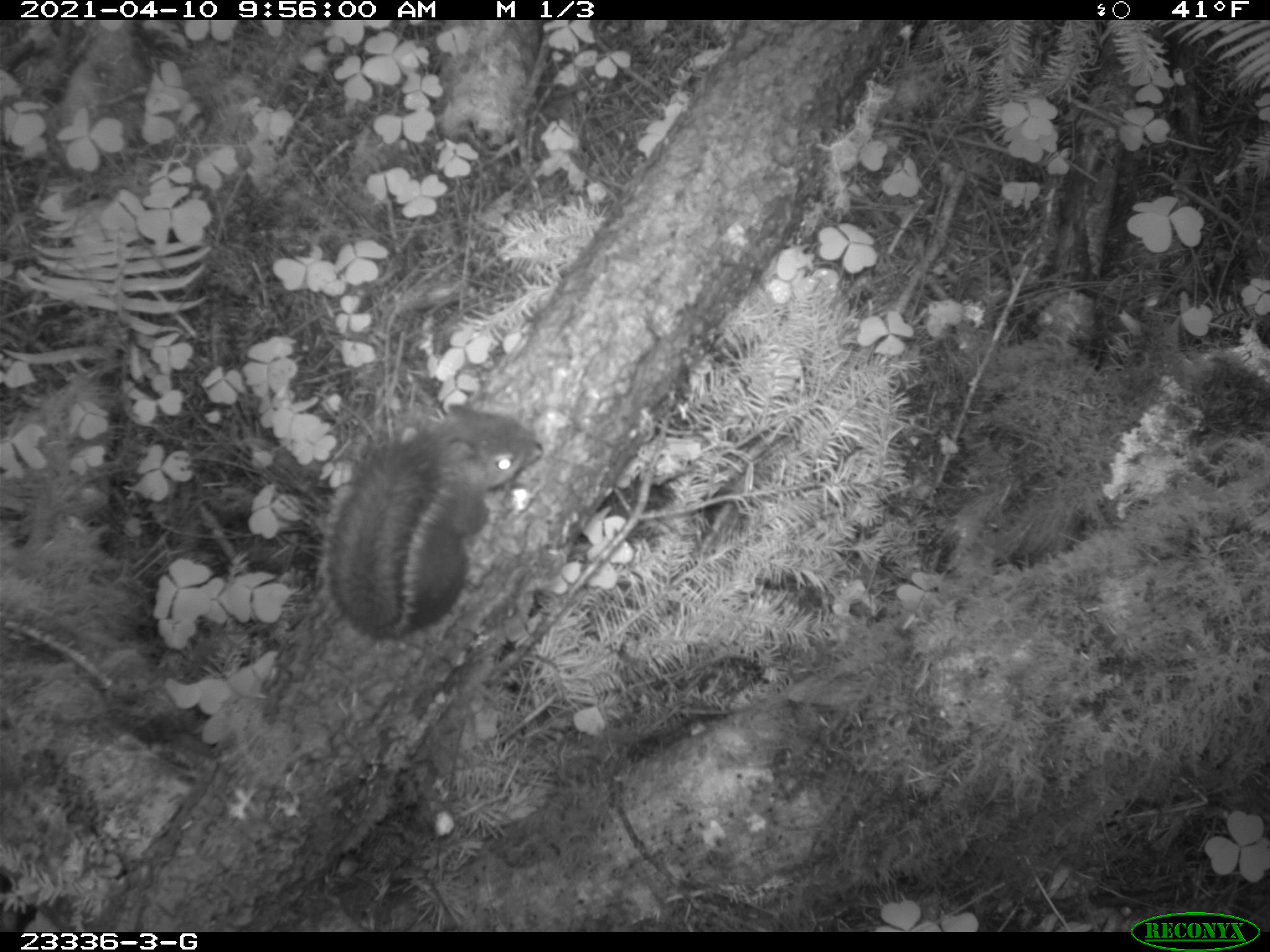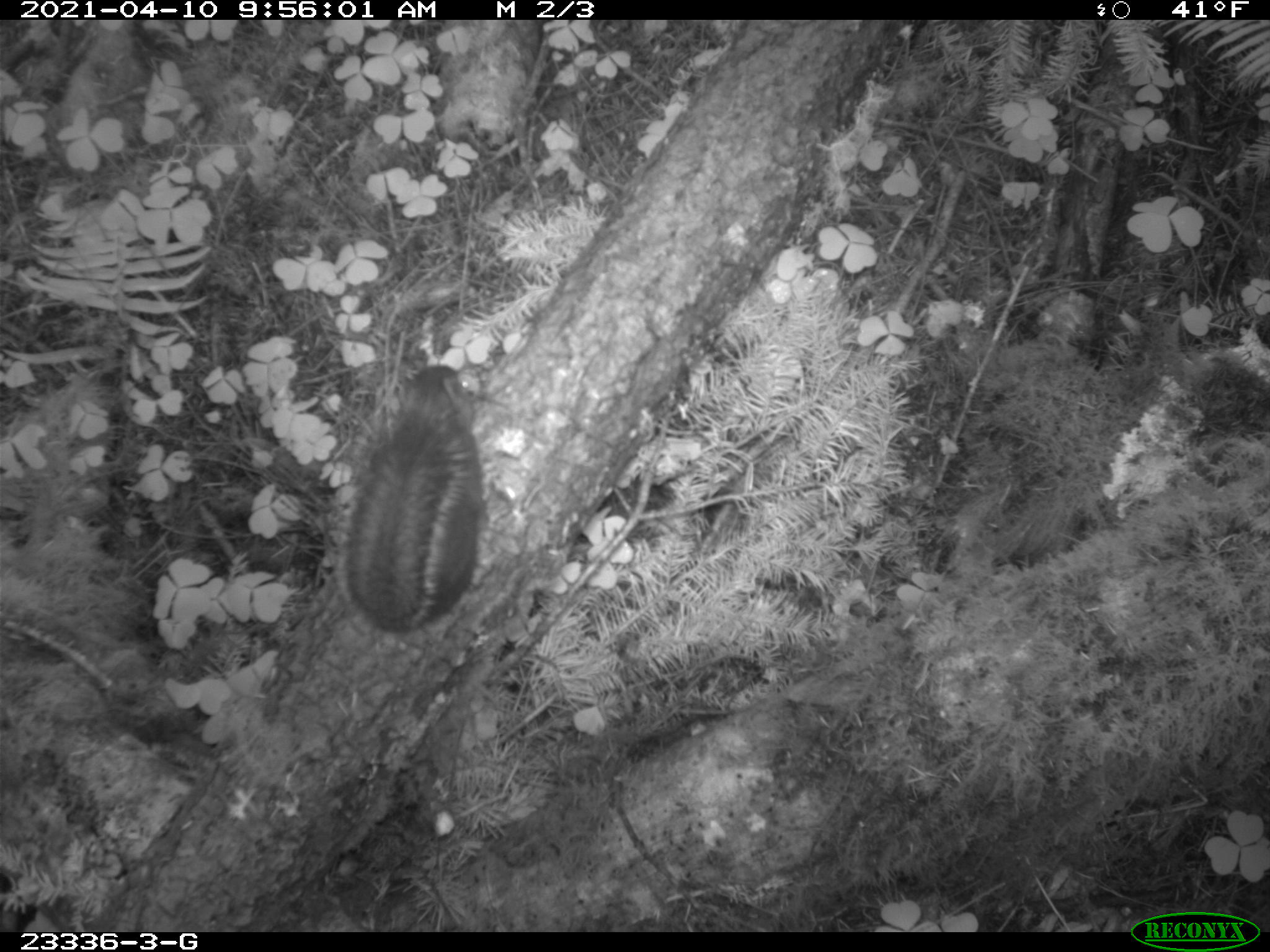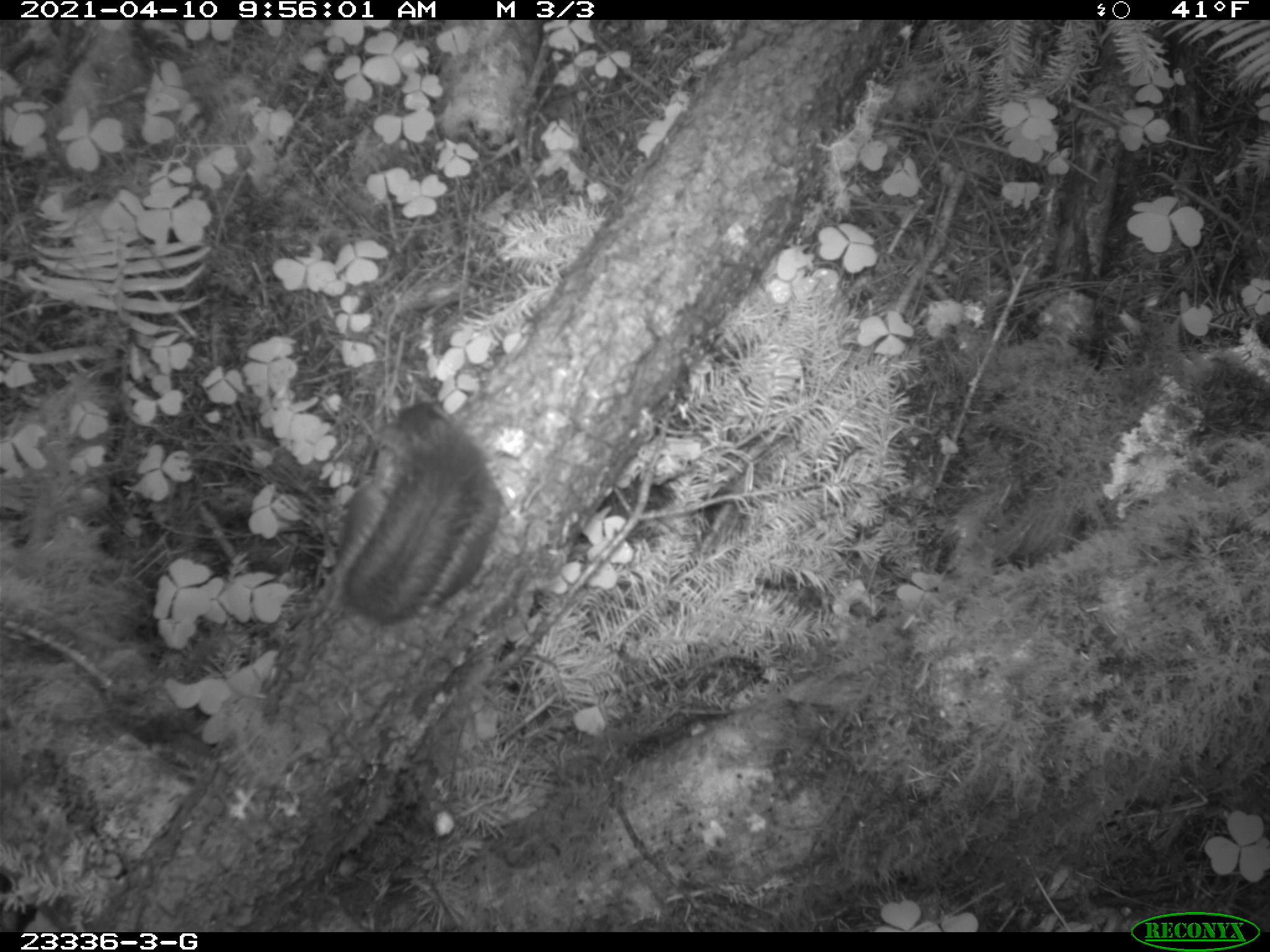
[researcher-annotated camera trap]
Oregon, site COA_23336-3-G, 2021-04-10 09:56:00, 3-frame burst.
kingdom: Animalia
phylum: Chordata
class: Mammalia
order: Rodentia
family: Sciuridae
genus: Tamiasciurus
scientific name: Tamiasciurus douglasii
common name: douglas squirrel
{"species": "douglas squirrel (Tamiasciurus douglasii)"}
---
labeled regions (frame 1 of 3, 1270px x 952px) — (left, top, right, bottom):
douglas squirrel: (312, 394, 538, 651)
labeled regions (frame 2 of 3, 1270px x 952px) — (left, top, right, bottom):
douglas squirrel: (335, 361, 494, 641)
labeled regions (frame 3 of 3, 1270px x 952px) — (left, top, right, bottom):
douglas squirrel: (330, 396, 498, 626)